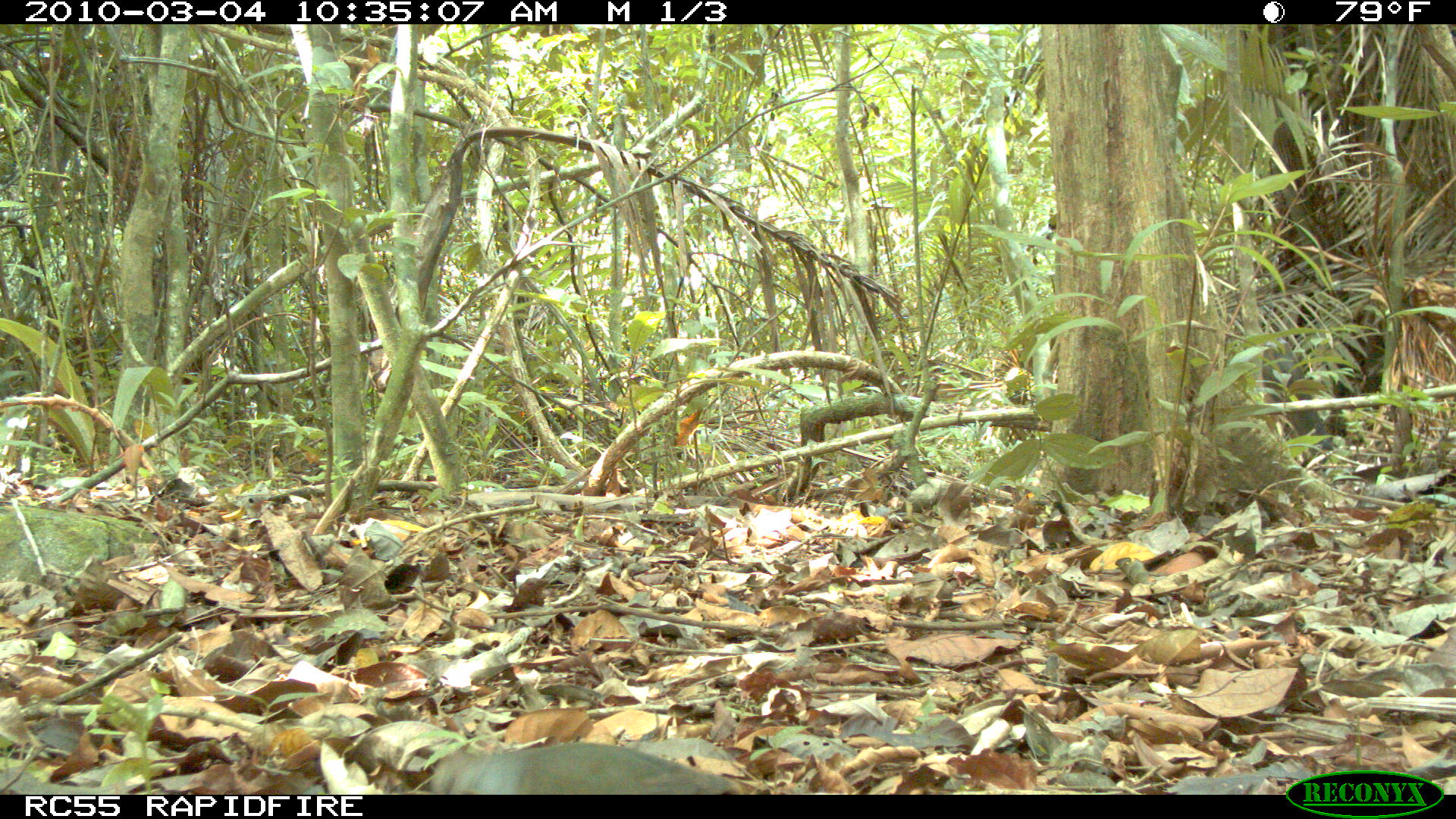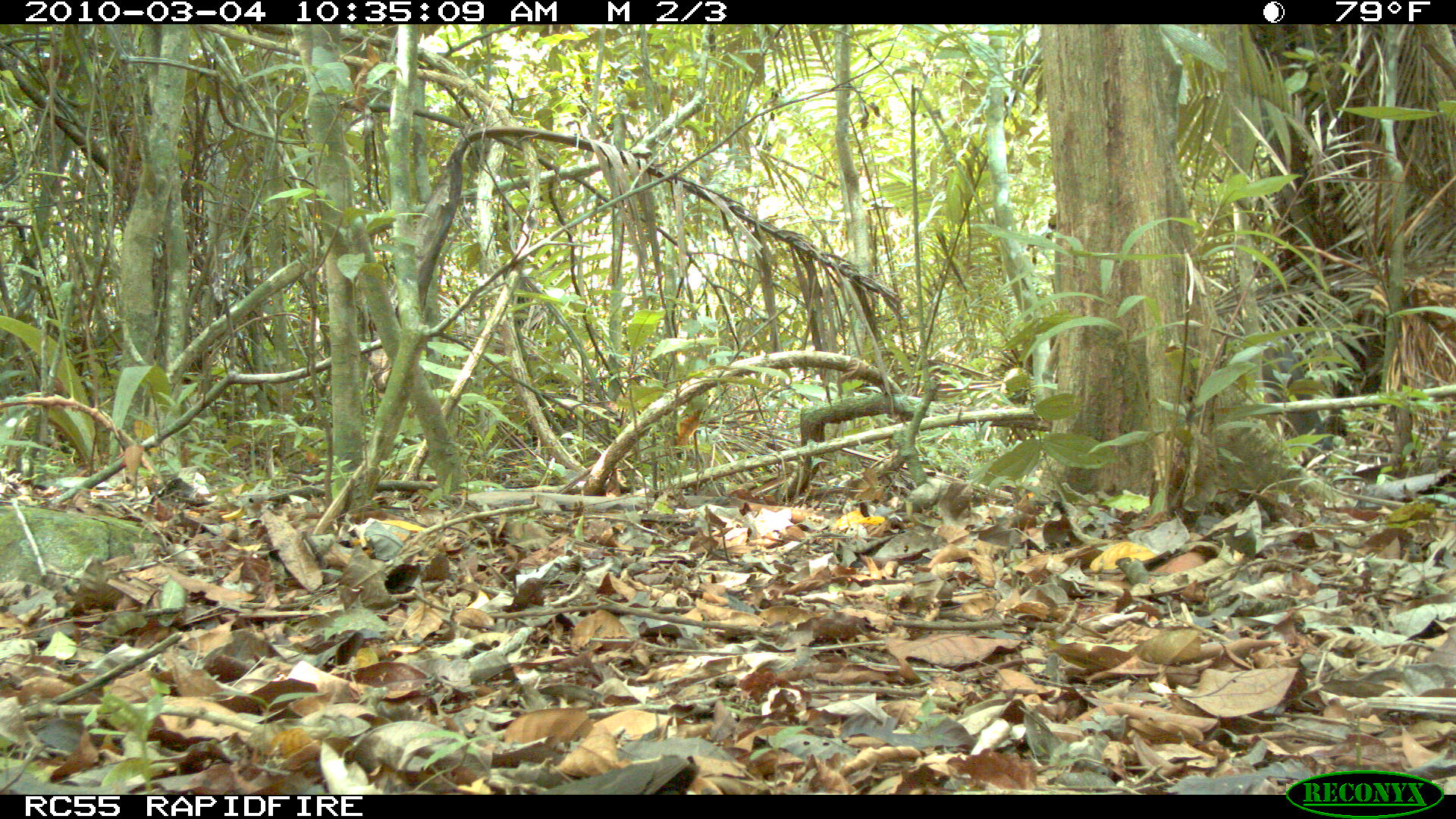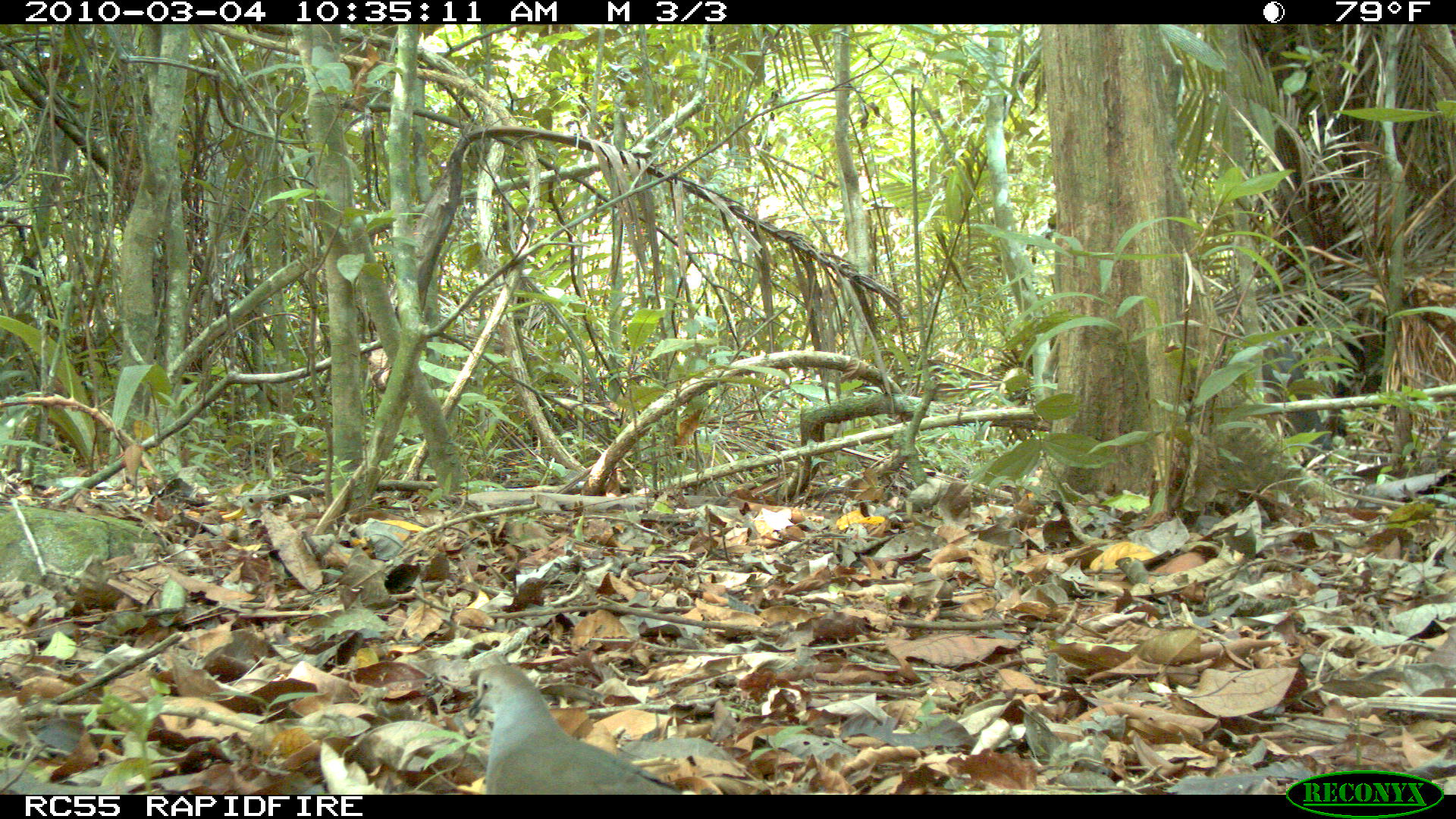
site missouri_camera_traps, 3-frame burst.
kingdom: Animalia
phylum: Chordata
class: Aves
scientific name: Aves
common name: bird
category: bird spec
Bird spec (bird) (Aves). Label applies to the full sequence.